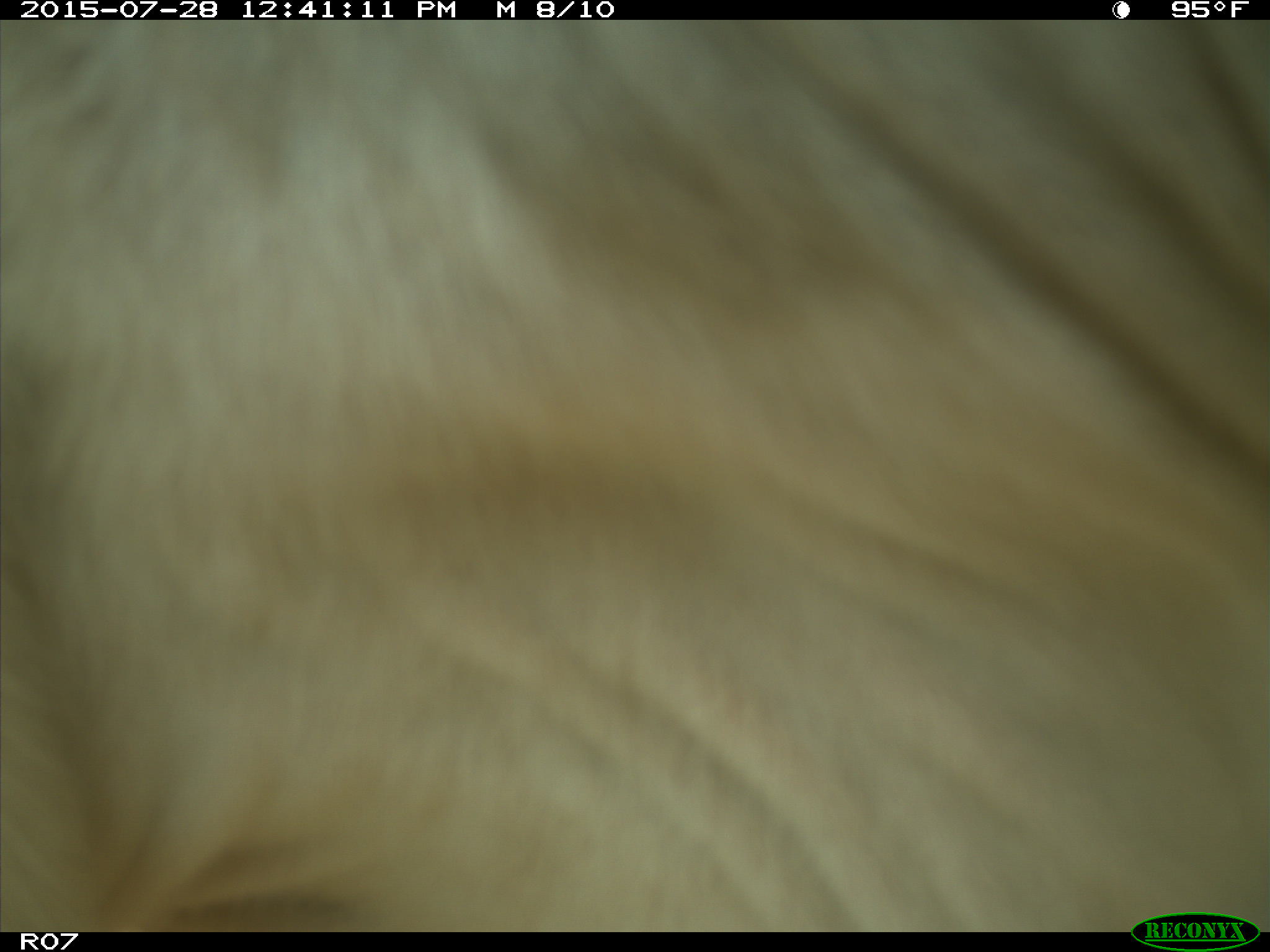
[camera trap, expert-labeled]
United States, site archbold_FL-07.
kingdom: Animalia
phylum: Chordata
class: Mammalia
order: Artiodactyla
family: Bovidae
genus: Bos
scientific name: Bos taurus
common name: domestic cow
Bos taurus (domestic cow).